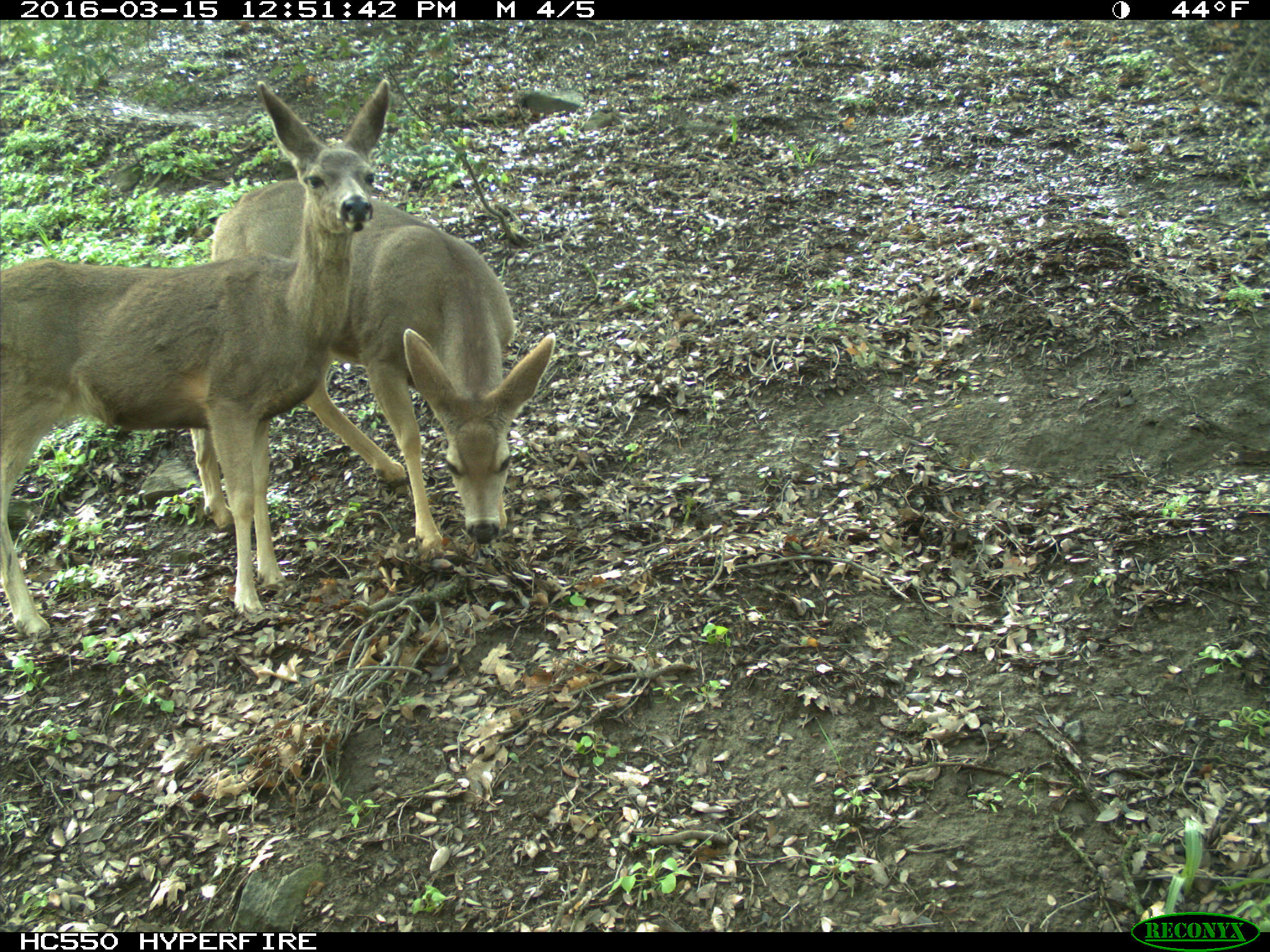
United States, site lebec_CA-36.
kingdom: Animalia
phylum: Chordata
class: Mammalia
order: Artiodactyla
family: Cervidae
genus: Odocoileus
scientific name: Odocoileus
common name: deer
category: unidentified deer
Unidentified deer (deer) (Odocoileus).